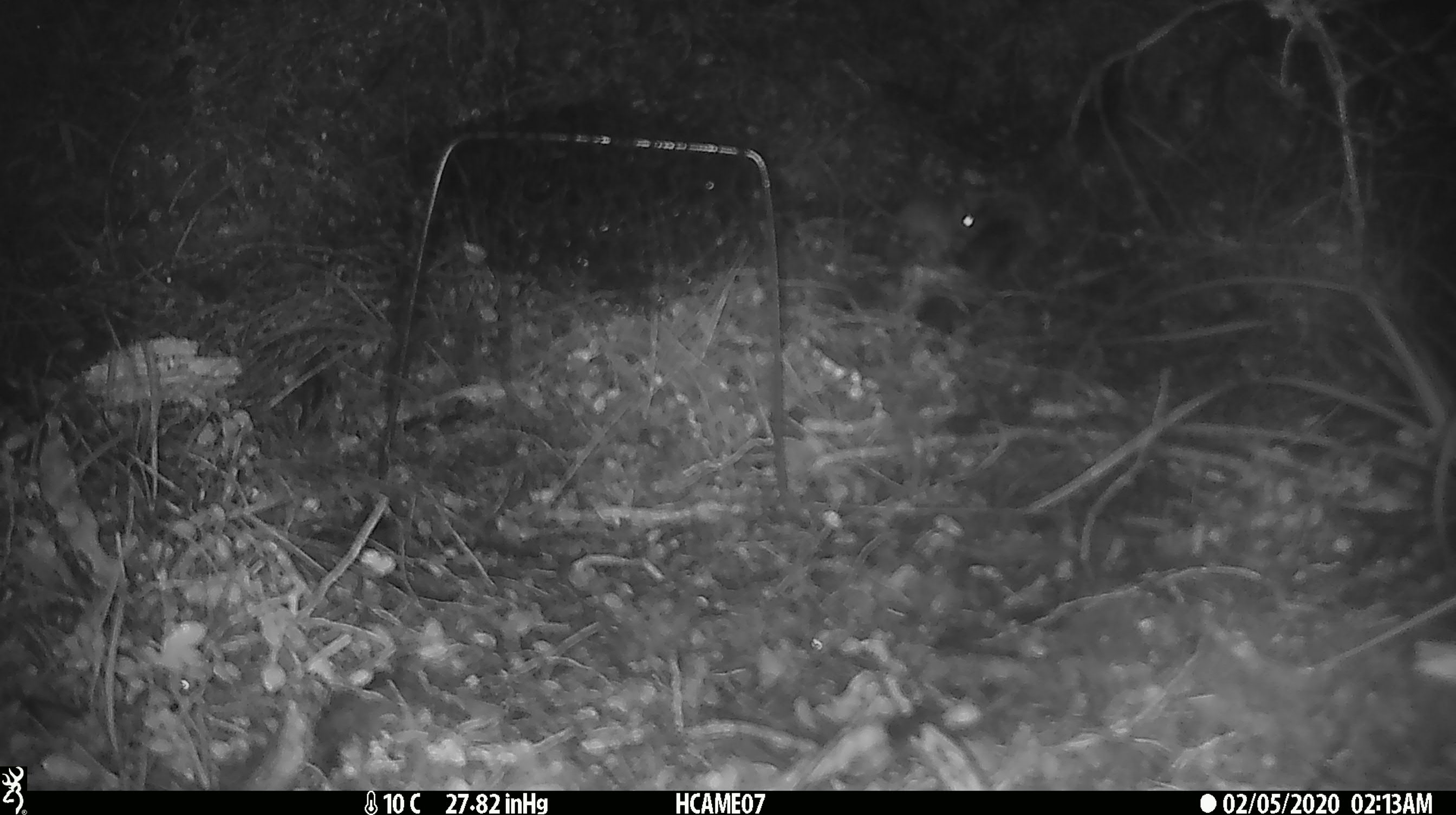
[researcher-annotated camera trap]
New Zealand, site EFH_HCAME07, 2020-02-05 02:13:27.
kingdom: Animalia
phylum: Chordata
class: Mammalia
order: Rodentia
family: Muridae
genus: Mus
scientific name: Mus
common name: mouse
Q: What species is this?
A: Mouse (Mus).